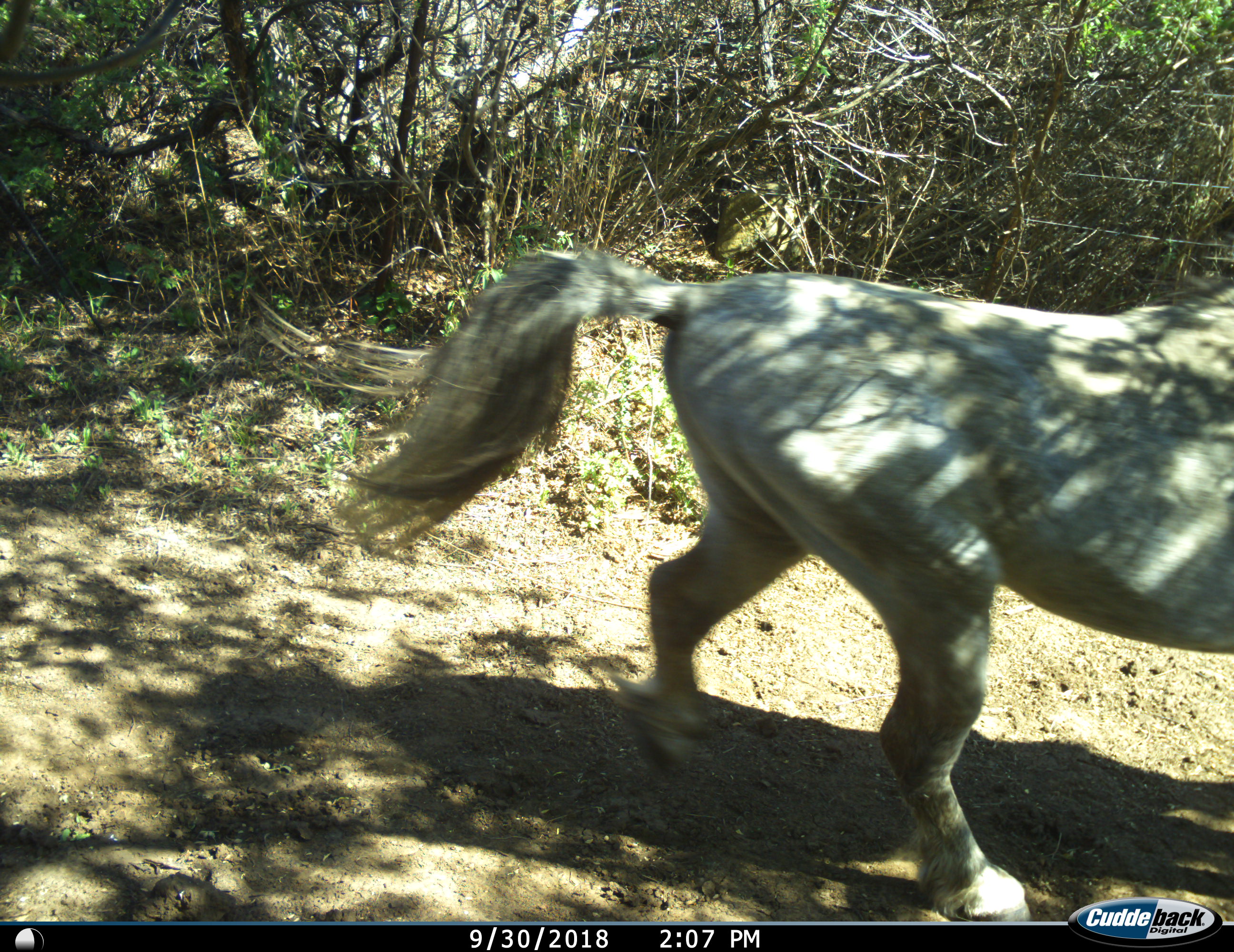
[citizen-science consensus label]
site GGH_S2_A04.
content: unidentified animal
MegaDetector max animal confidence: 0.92